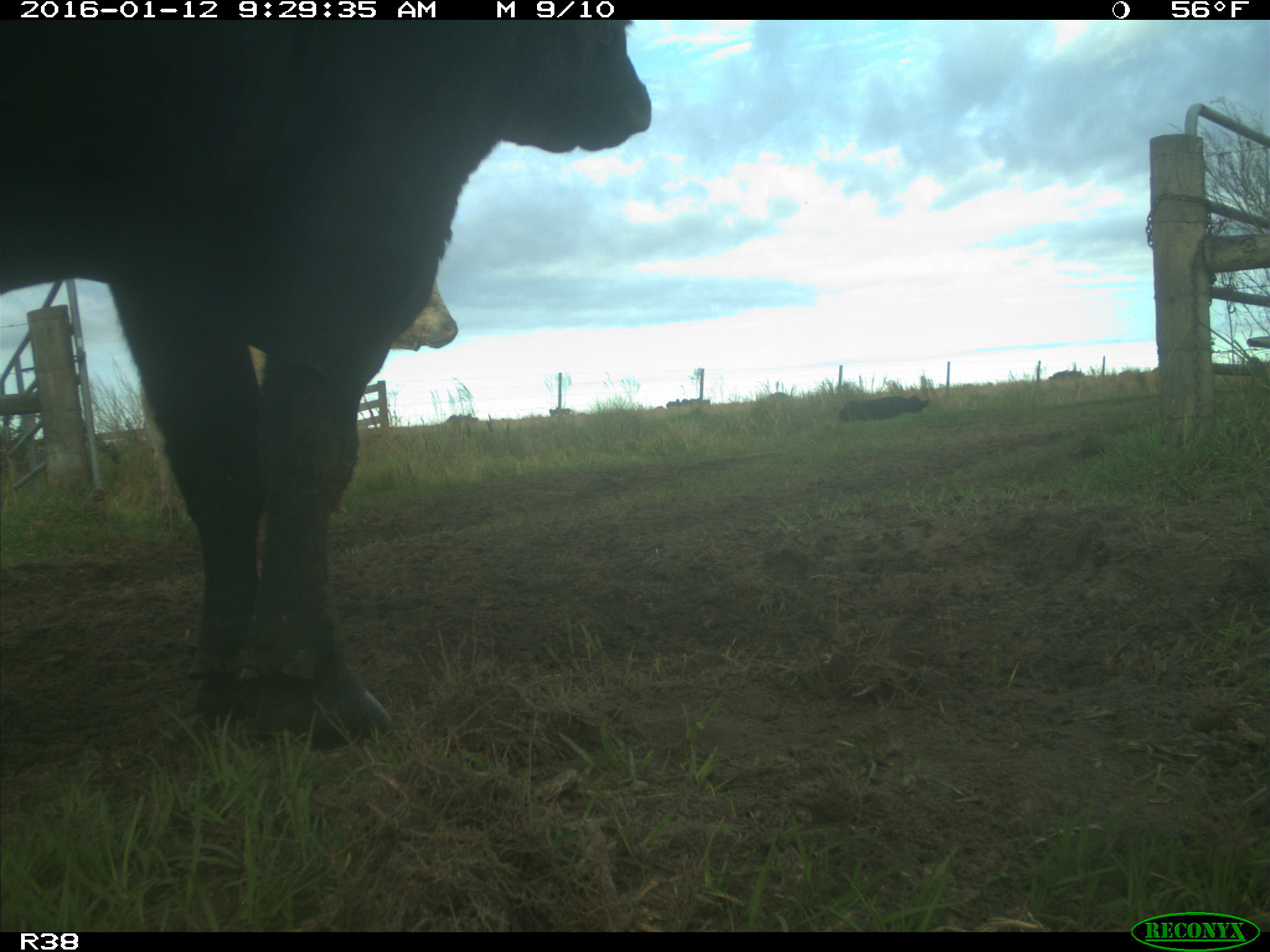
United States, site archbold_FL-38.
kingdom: Animalia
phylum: Chordata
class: Mammalia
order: Artiodactyla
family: Bovidae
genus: Bos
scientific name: Bos taurus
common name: domestic cow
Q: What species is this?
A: Bos taurus (domestic cow).